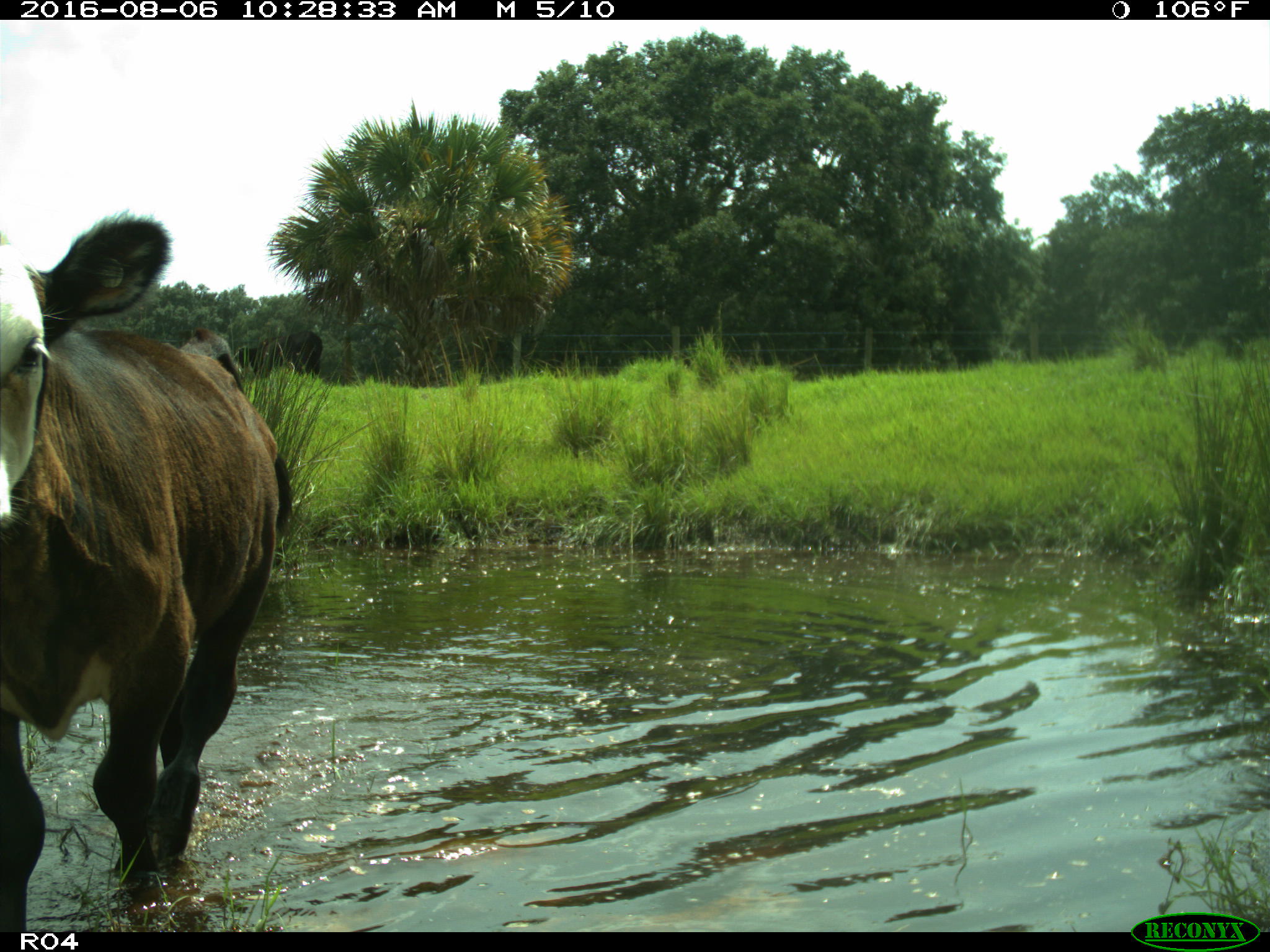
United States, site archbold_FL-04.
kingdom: Animalia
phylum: Chordata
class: Mammalia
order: Artiodactyla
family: Bovidae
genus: Bos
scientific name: Bos taurus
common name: domestic cow